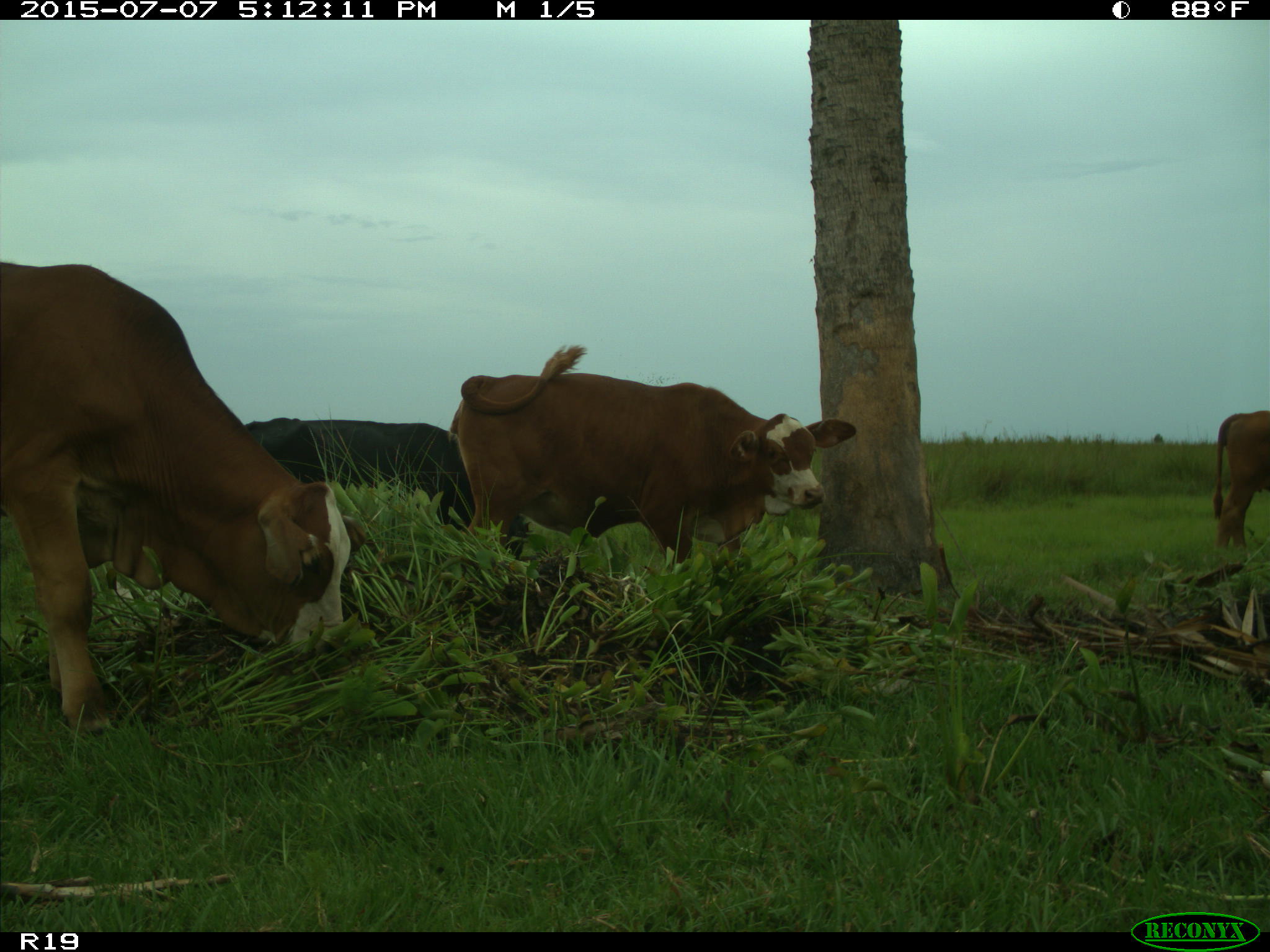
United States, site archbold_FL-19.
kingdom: Animalia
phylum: Chordata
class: Mammalia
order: Artiodactyla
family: Bovidae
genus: Bos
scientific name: Bos taurus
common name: domestic cow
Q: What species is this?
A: Bos taurus (domestic cow).